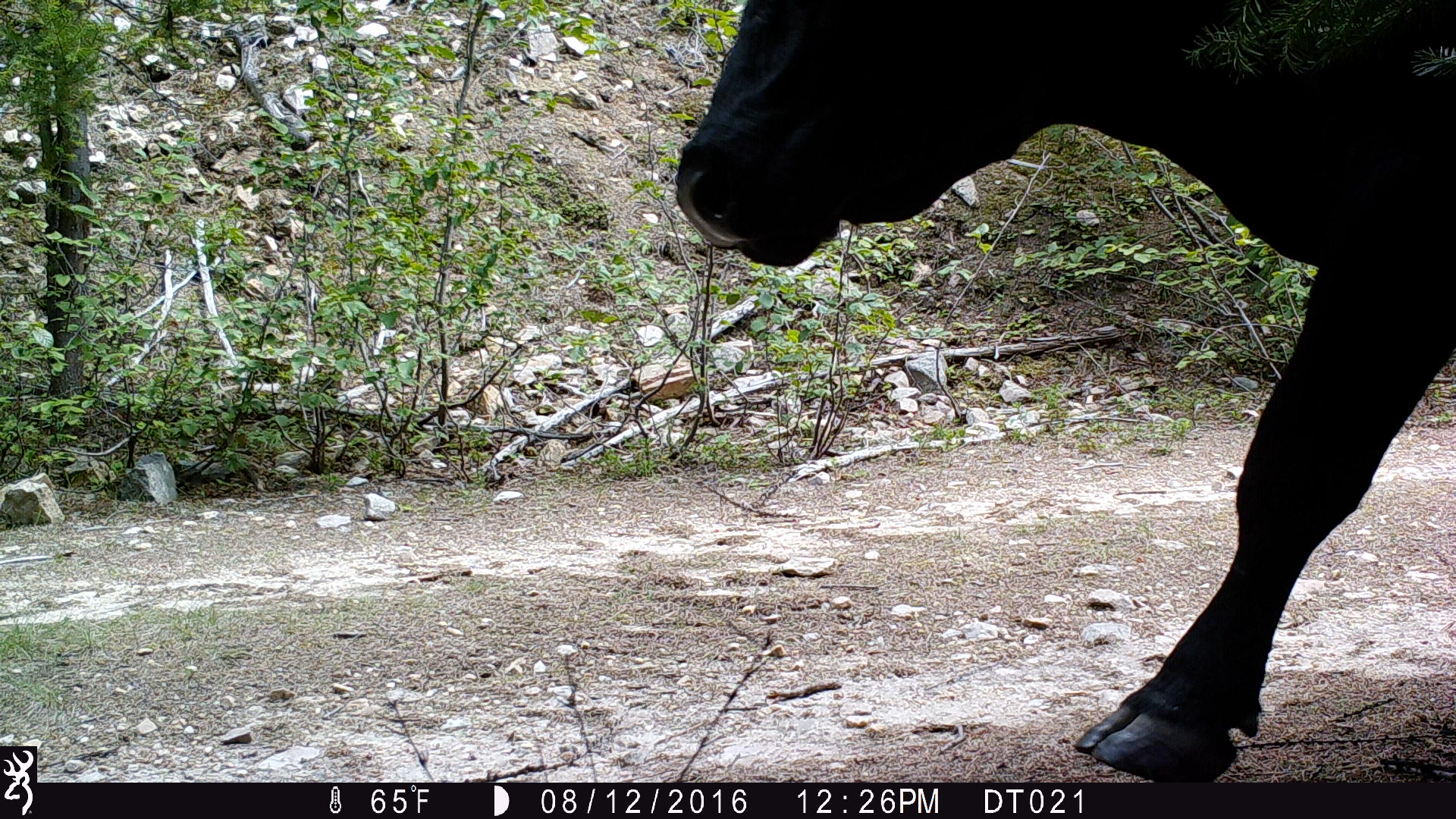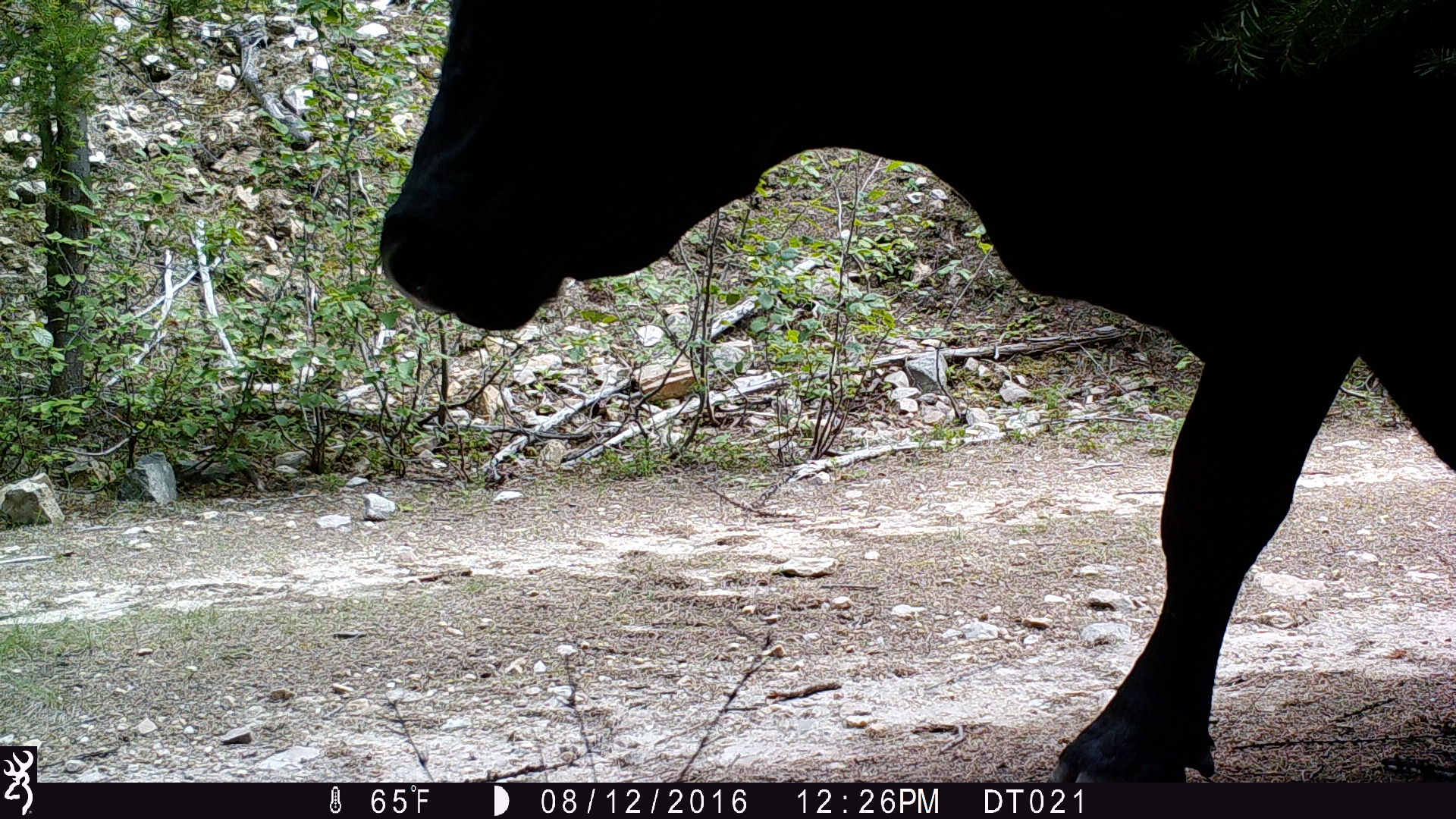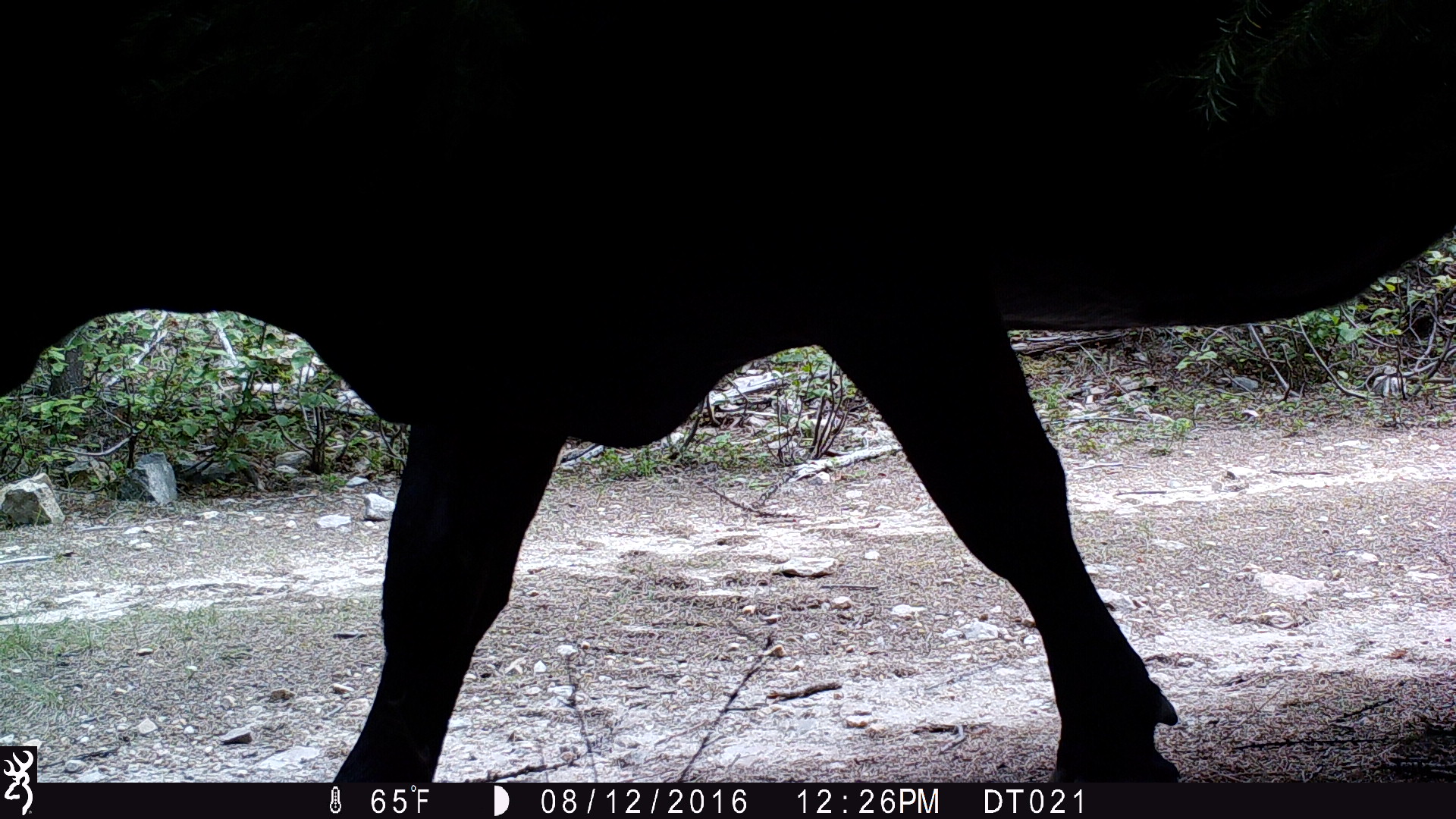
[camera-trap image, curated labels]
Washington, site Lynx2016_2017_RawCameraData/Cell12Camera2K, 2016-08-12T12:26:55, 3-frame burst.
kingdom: Animalia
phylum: Chordata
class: Mammalia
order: Artiodactyla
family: Bovidae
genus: Bos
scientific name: Bos taurus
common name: domestic cattle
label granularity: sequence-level